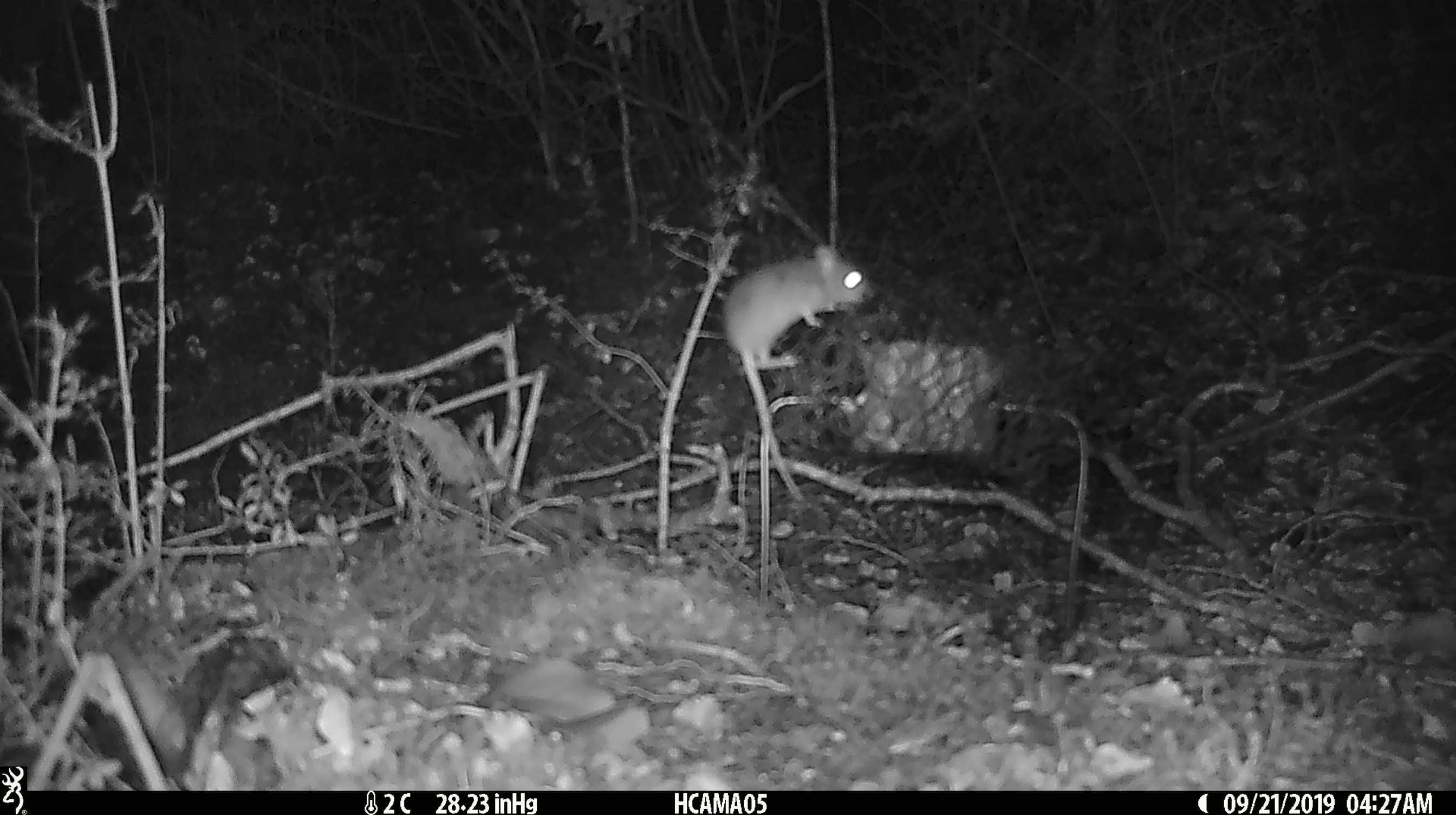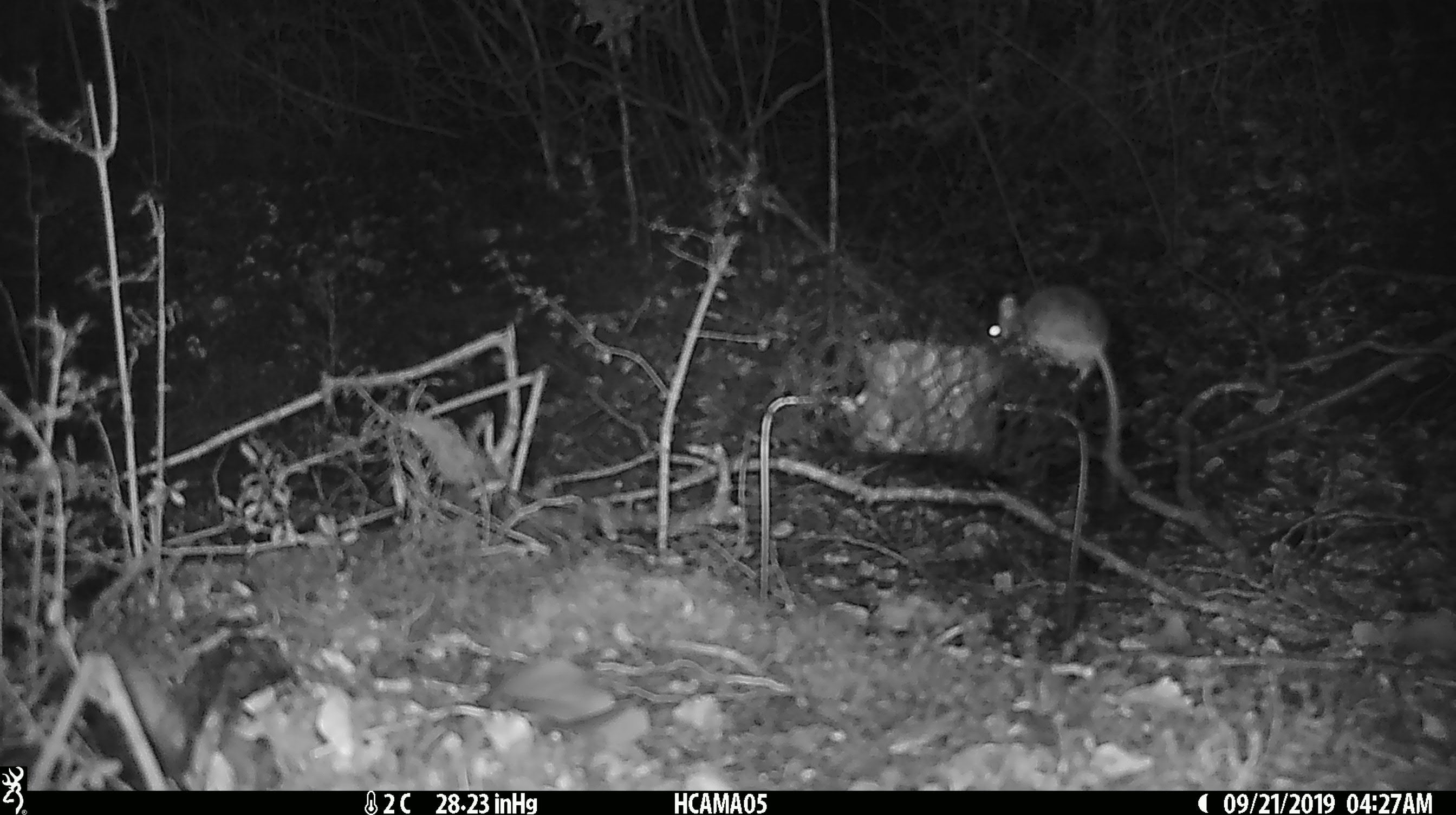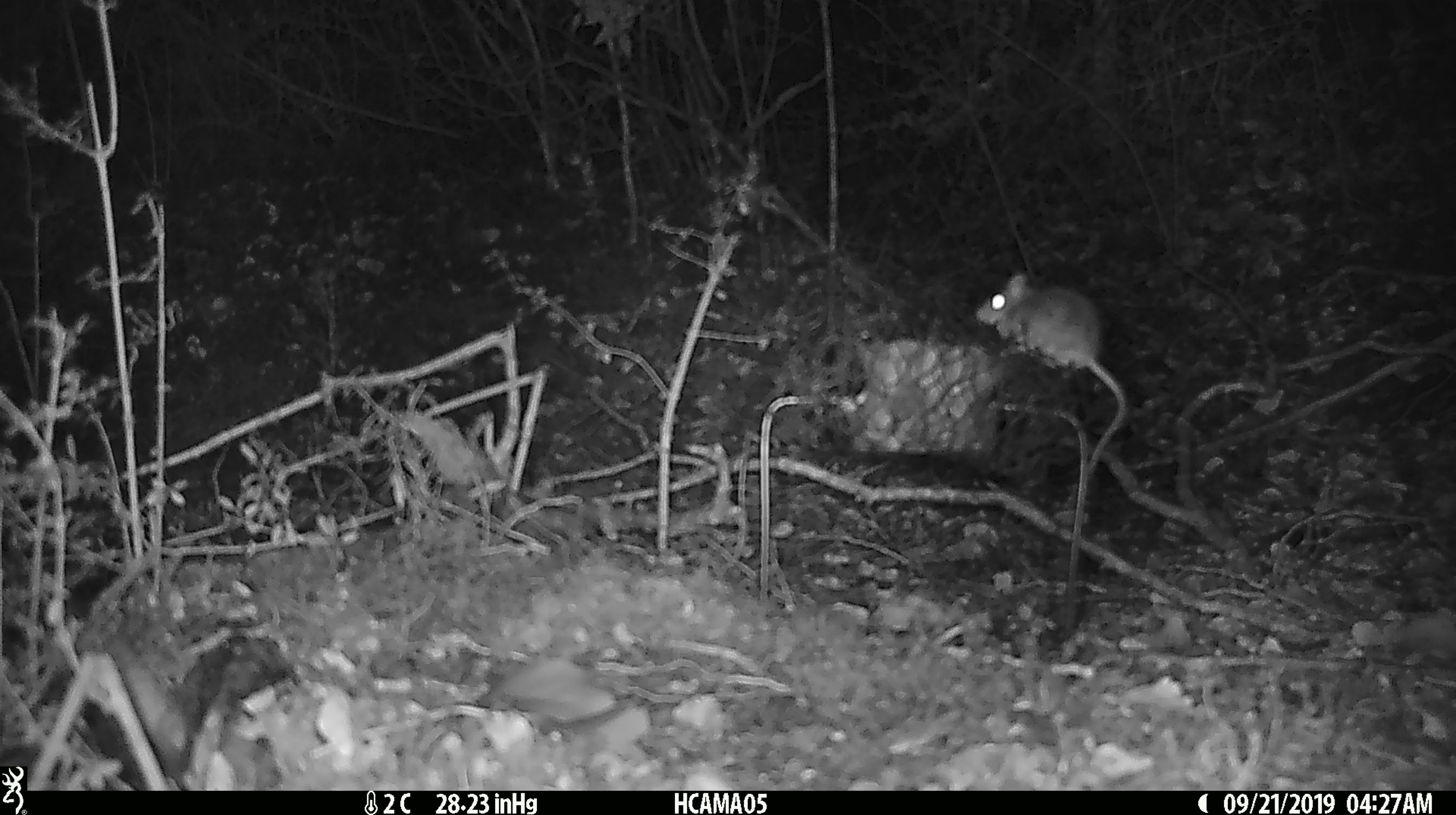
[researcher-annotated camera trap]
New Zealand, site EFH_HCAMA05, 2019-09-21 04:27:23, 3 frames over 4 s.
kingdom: Animalia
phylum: Chordata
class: Mammalia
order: Rodentia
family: Muridae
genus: Mus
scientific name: Mus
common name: mouse